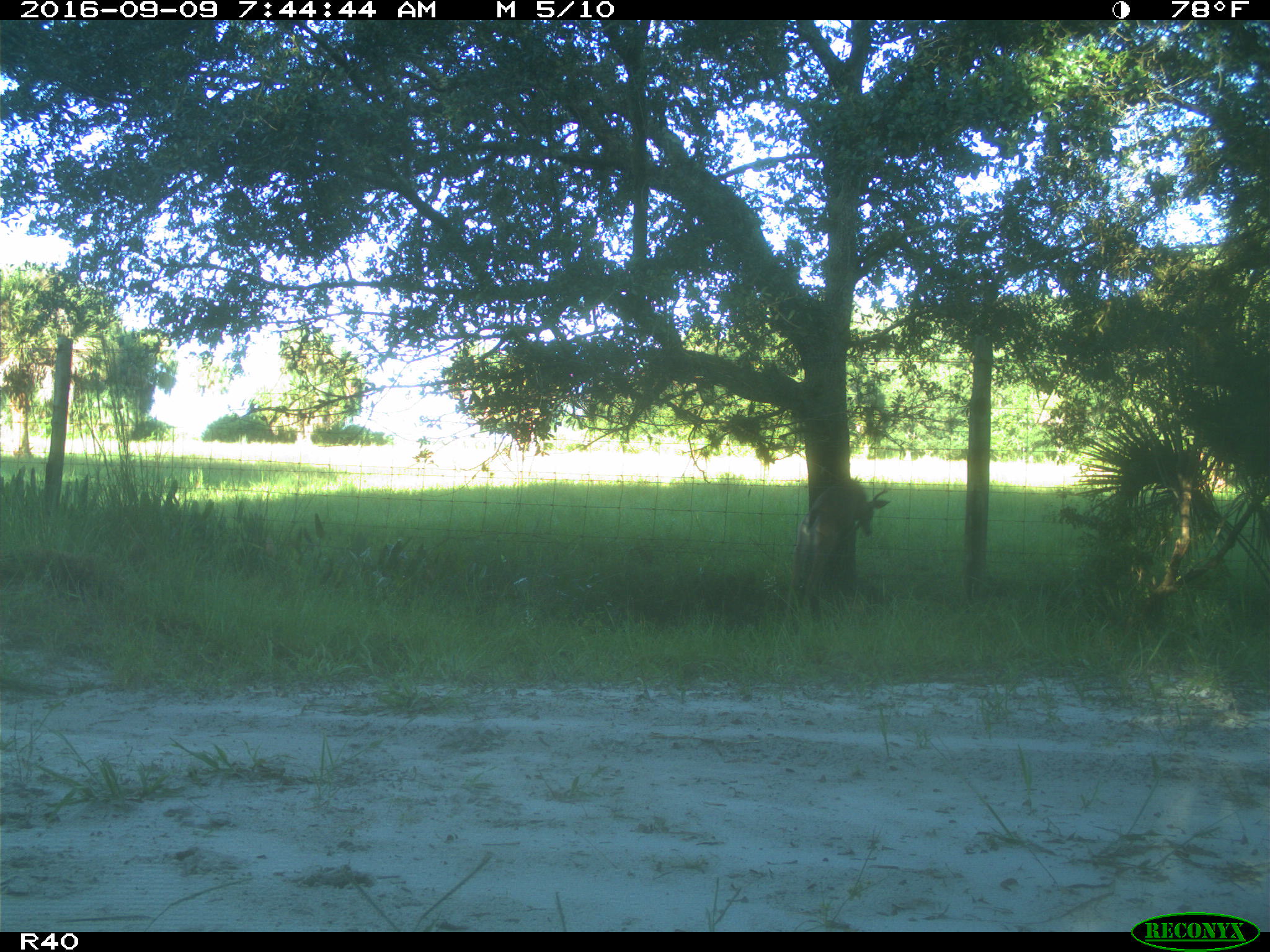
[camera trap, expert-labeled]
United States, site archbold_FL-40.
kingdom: Animalia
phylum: Chordata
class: Mammalia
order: Artiodactyla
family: Cervidae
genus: Odocoileus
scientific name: Odocoileus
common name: deer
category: unidentified deer